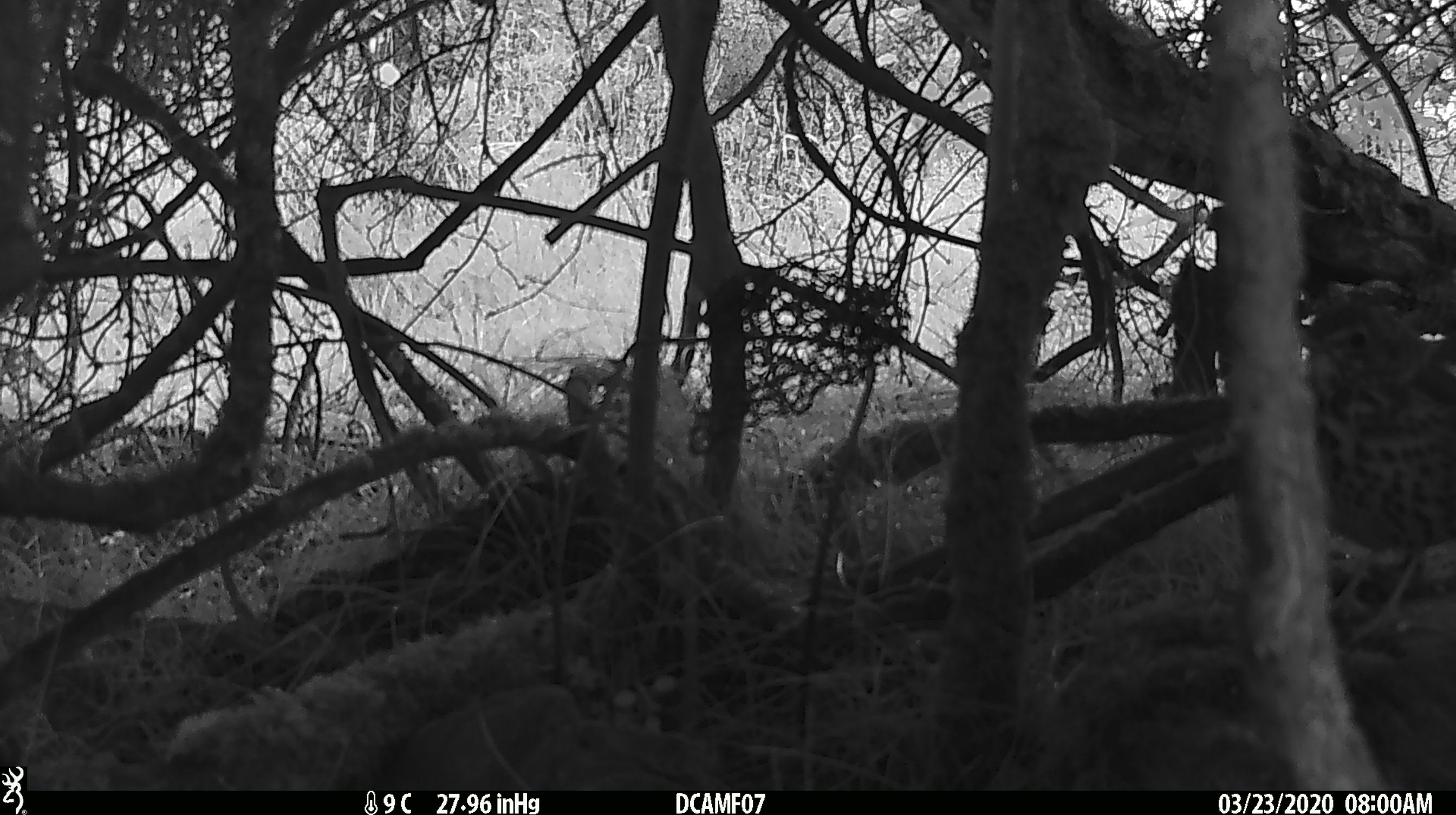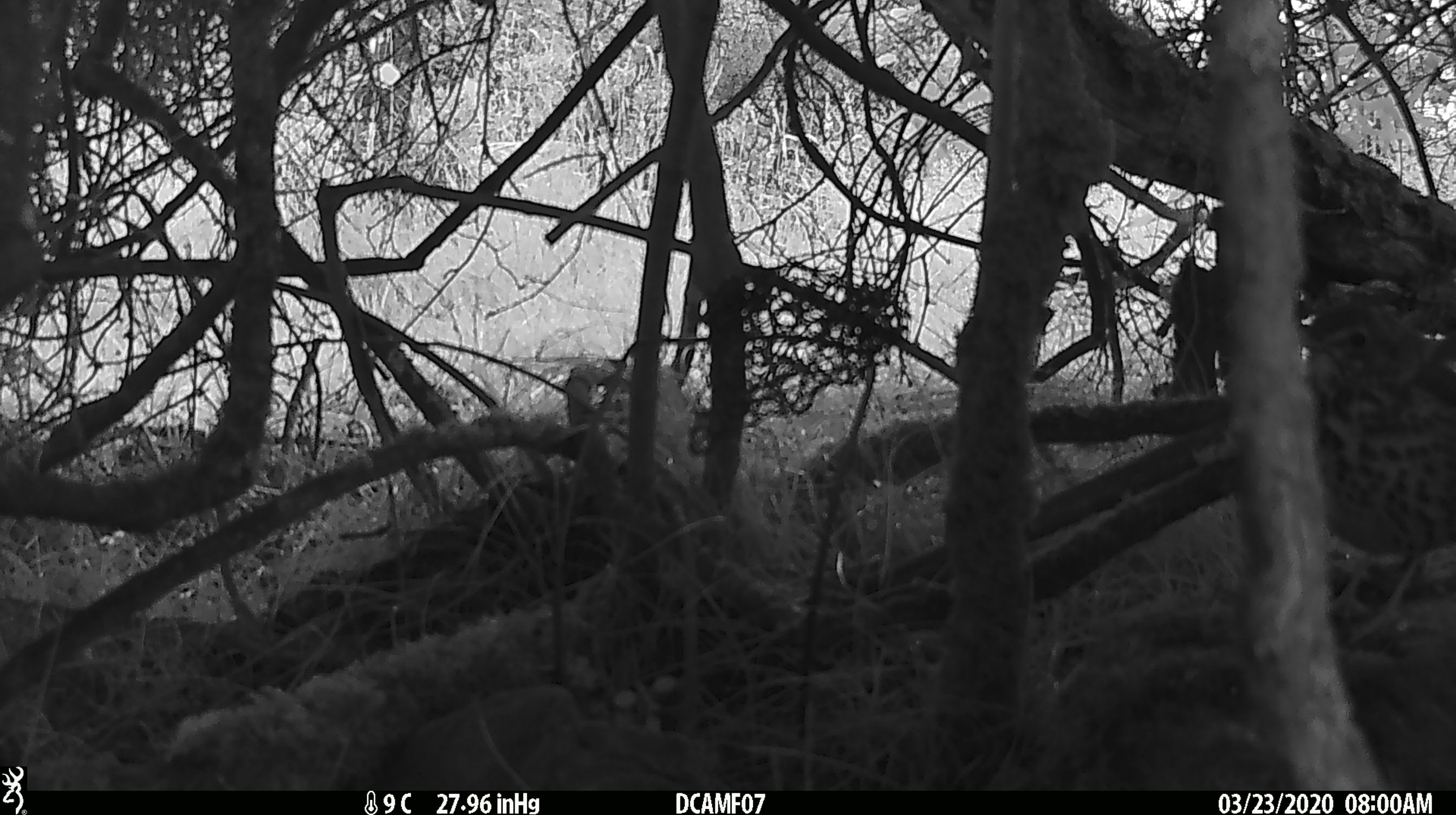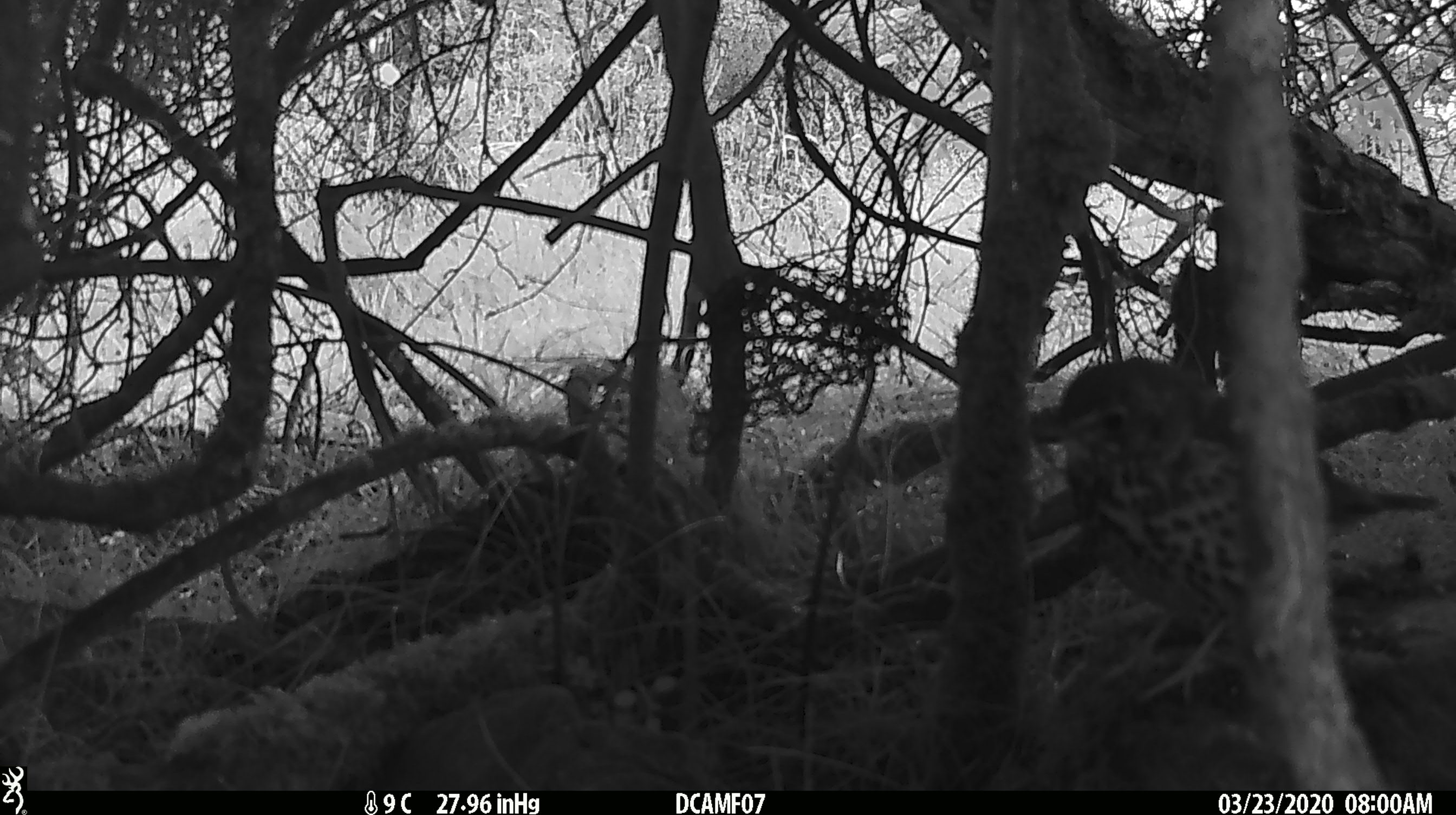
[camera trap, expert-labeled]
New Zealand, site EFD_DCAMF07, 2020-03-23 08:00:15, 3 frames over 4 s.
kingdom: Animalia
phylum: Chordata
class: Aves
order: Passeriformes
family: Turdidae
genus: Turdus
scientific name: Turdus philomelos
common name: song thrush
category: thrush